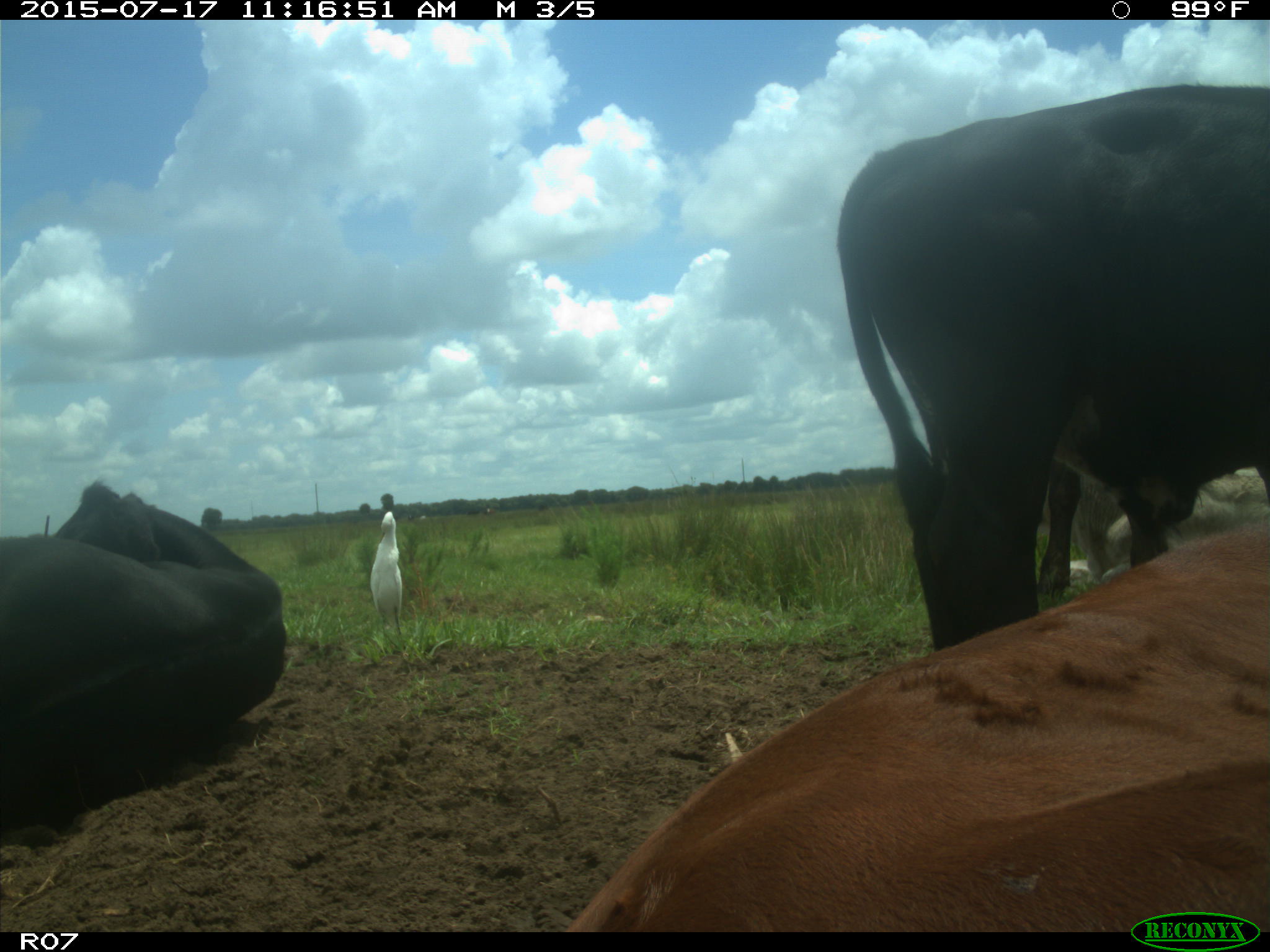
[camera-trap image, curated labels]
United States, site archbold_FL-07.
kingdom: Animalia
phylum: Chordata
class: Mammalia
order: Artiodactyla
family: Bovidae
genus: Bos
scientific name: Bos taurus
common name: domestic cow